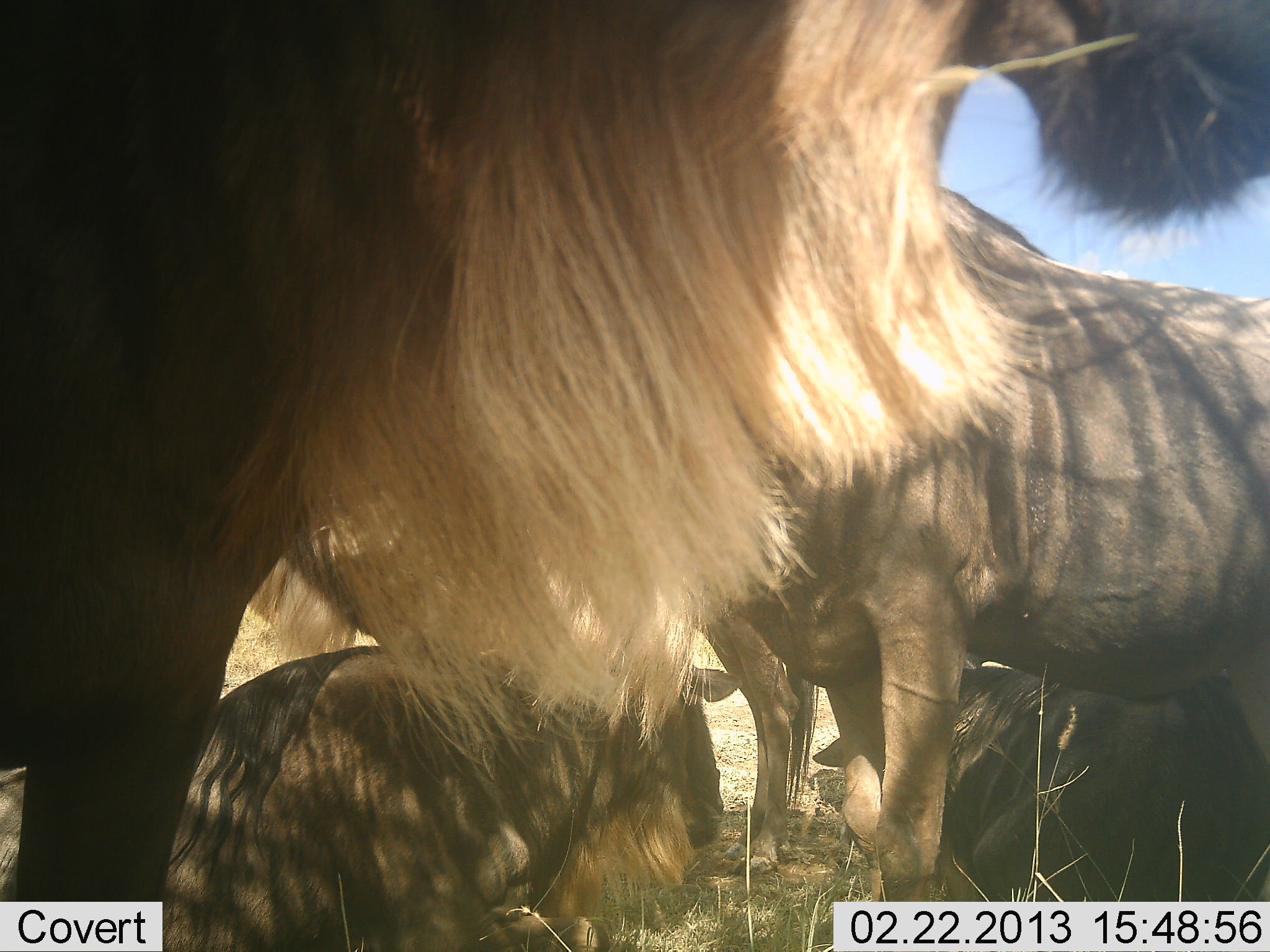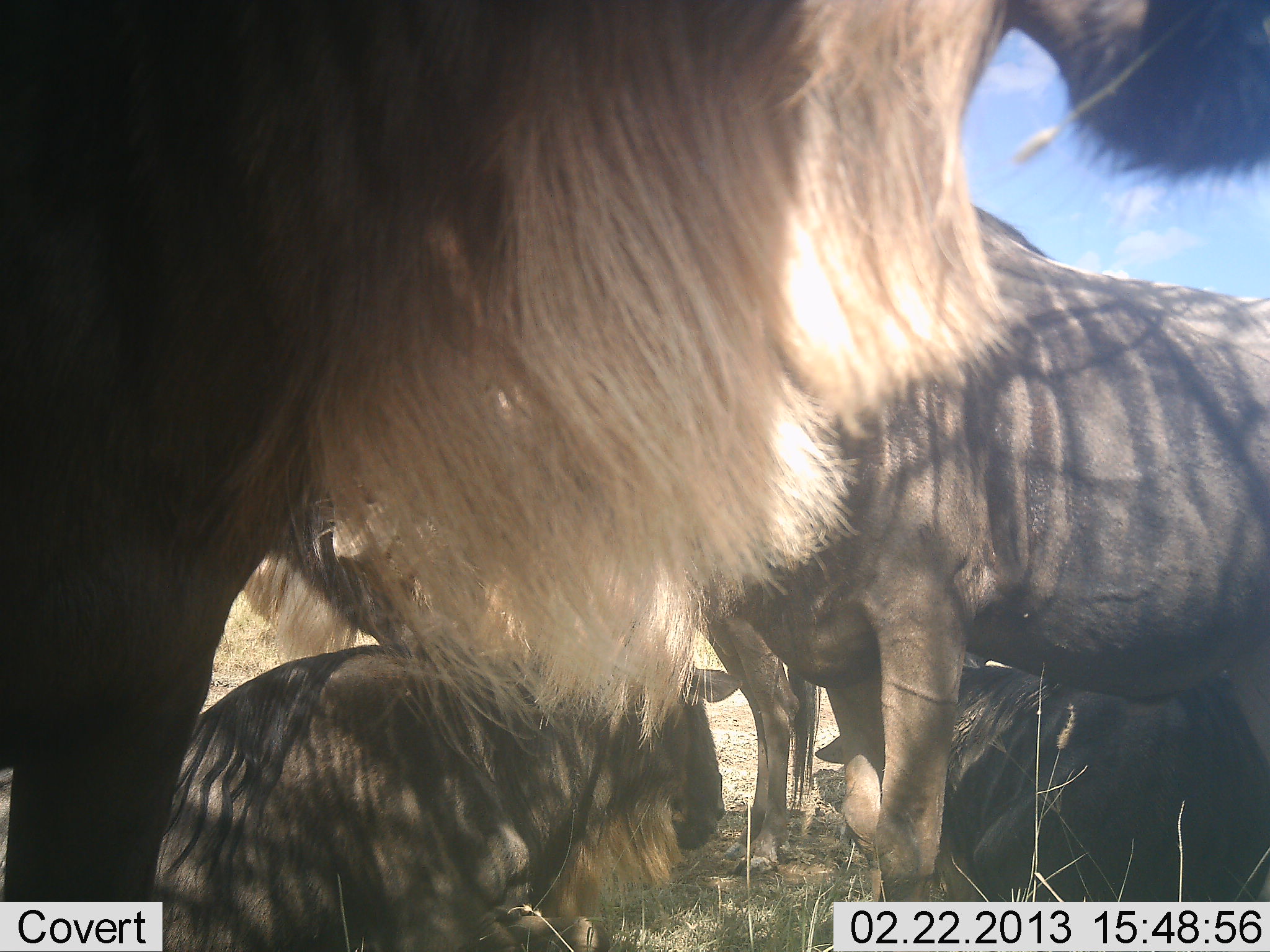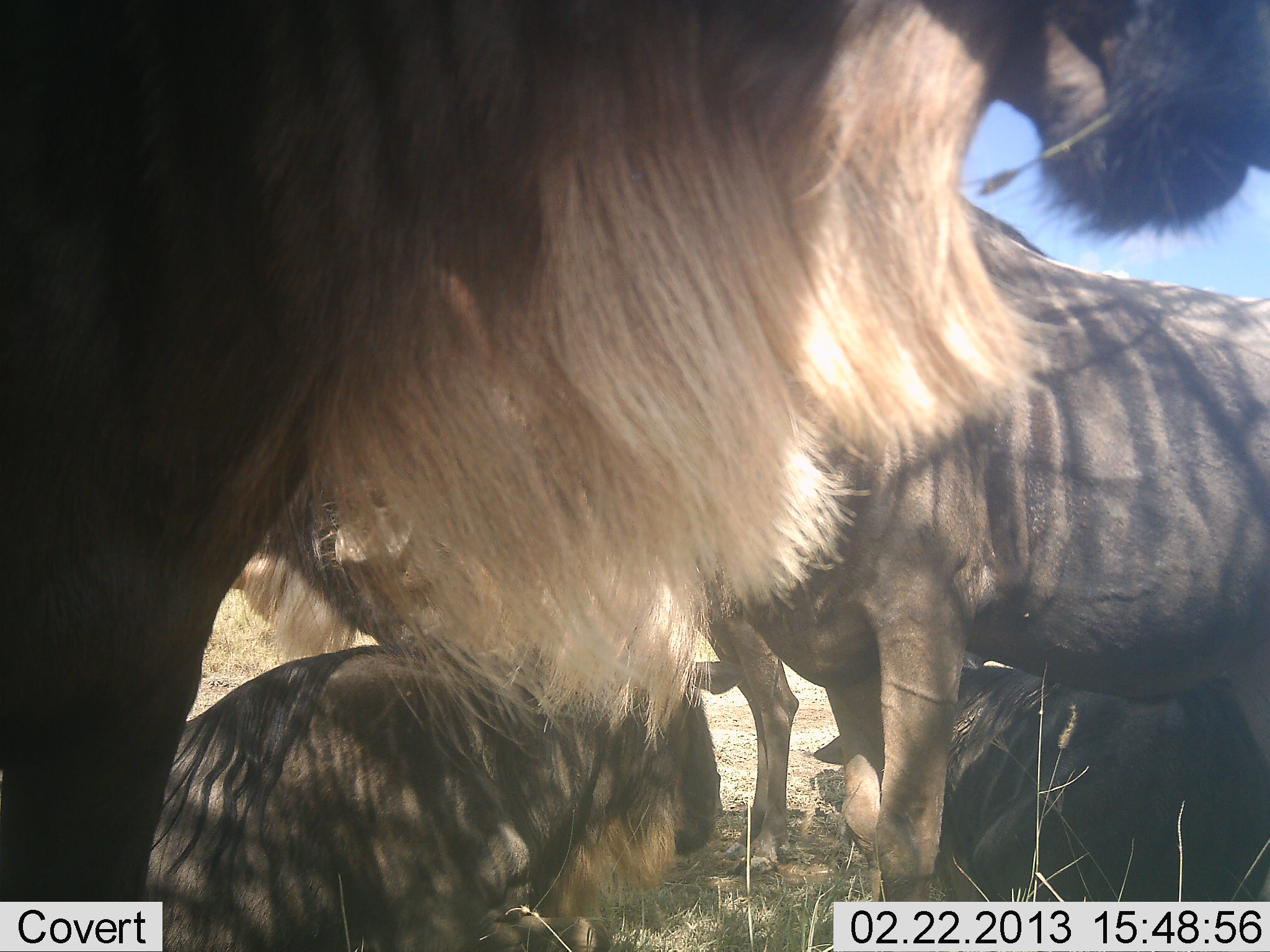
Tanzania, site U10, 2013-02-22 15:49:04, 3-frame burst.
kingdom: Animalia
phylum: Chordata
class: Mammalia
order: Artiodactyla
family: Bovidae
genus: Connochaetes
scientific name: Connochaetes taurinus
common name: blue wildebeest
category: wildebeest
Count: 5.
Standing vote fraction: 85%.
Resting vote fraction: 95%.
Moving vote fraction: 5%.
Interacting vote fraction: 5%.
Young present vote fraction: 0%.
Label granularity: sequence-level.